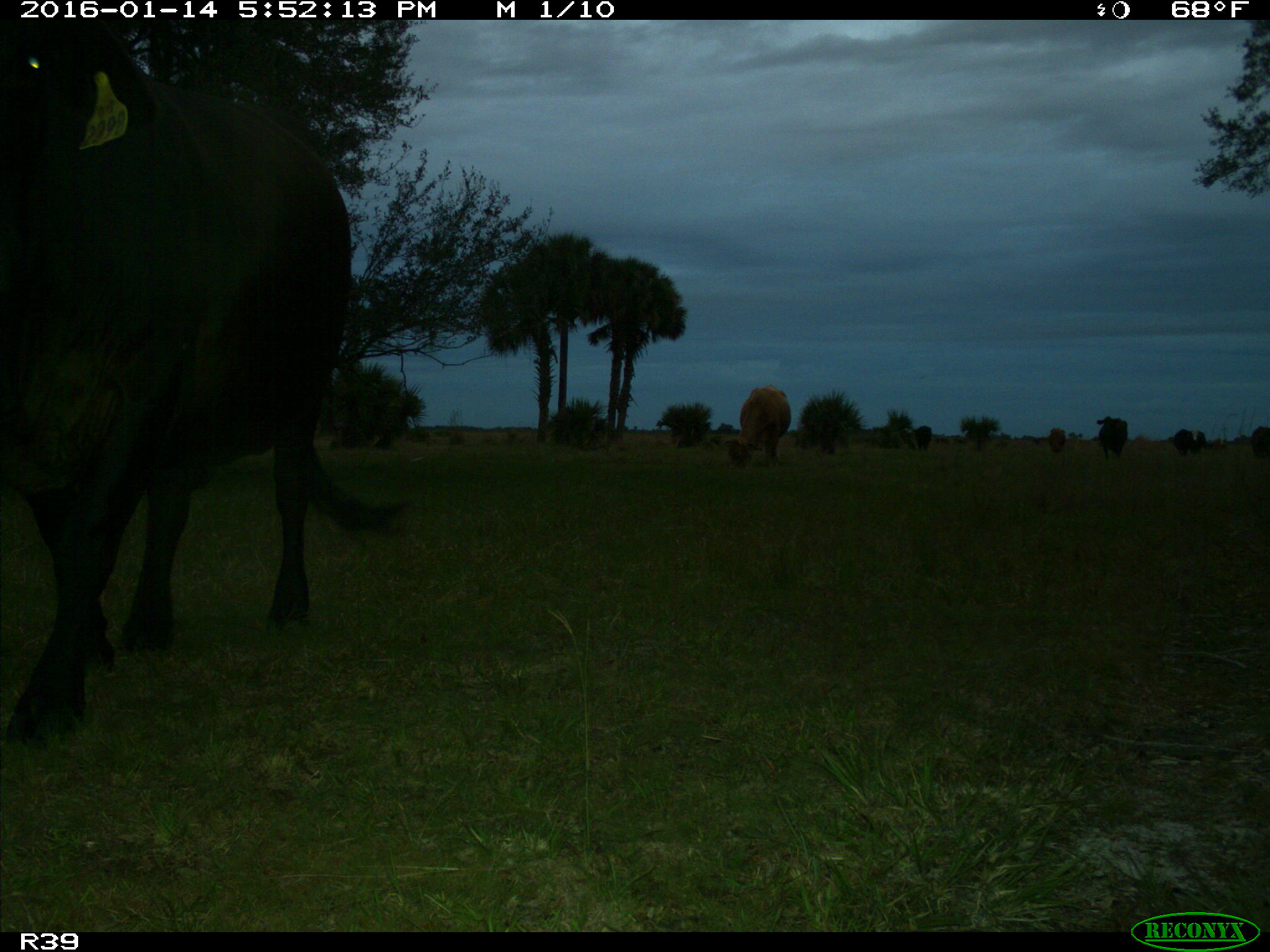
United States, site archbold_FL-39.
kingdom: Animalia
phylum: Chordata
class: Mammalia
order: Artiodactyla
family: Bovidae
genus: Bos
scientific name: Bos taurus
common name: domestic cow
Bos taurus (domestic cow).